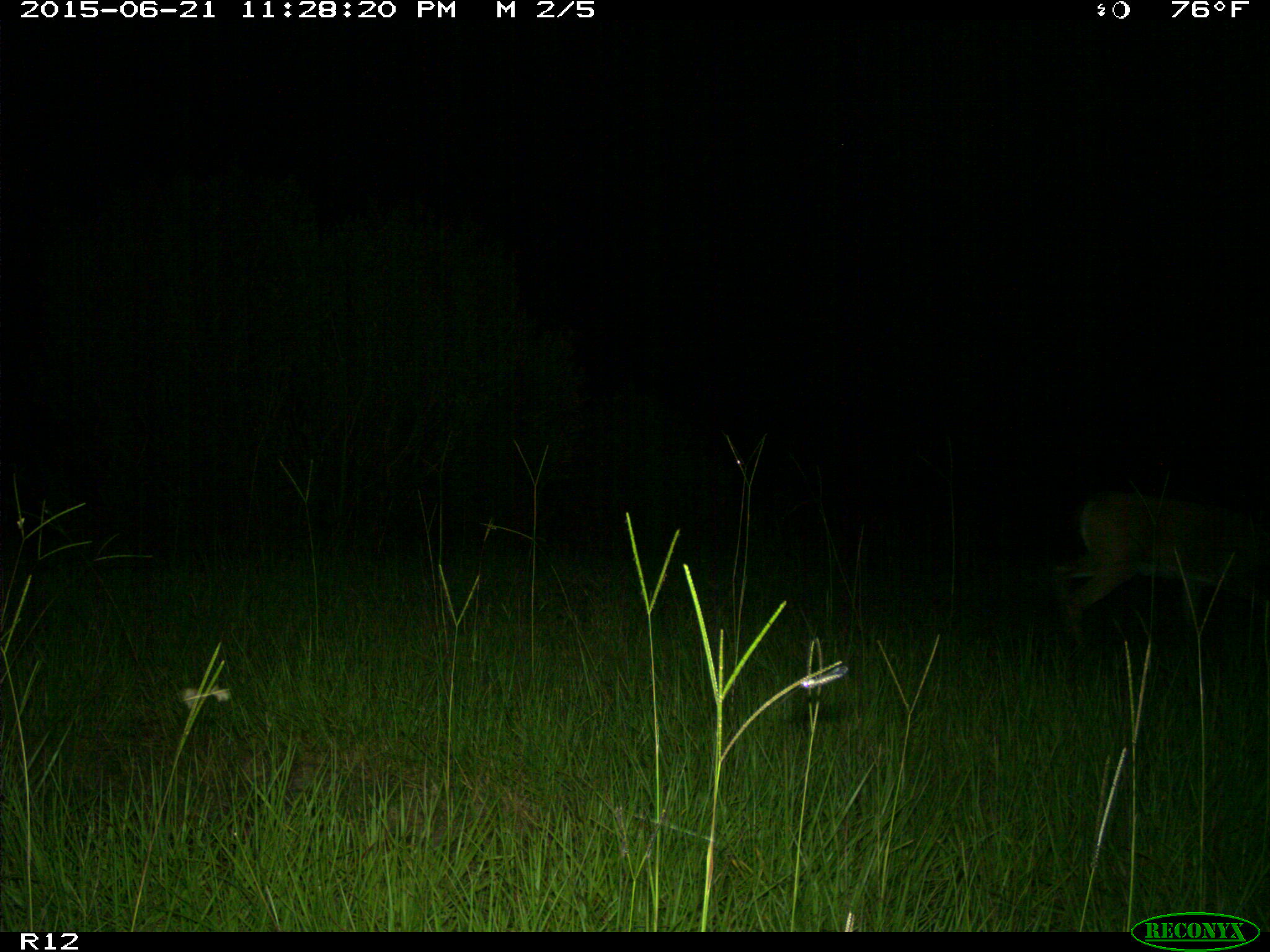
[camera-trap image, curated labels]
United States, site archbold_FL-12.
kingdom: Animalia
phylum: Chordata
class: Mammalia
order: Artiodactyla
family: Cervidae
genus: Odocoileus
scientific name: Odocoileus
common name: deer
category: unidentified deer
Unidentified deer (deer) (Odocoileus).